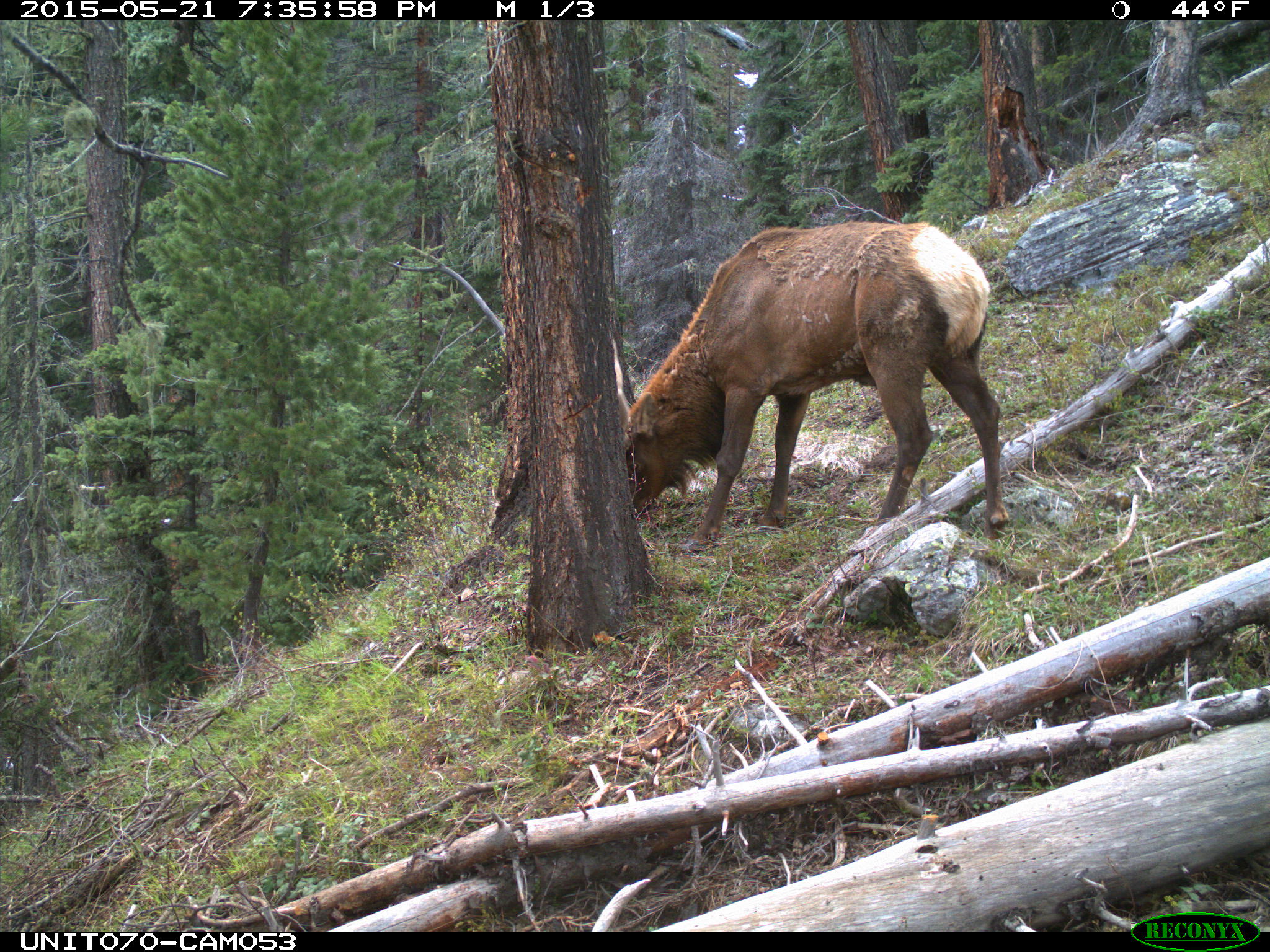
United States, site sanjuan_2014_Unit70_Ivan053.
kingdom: Animalia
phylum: Chordata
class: Mammalia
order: Artiodactyla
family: Cervidae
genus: Cervus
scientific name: Cervus elaphus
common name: red deer